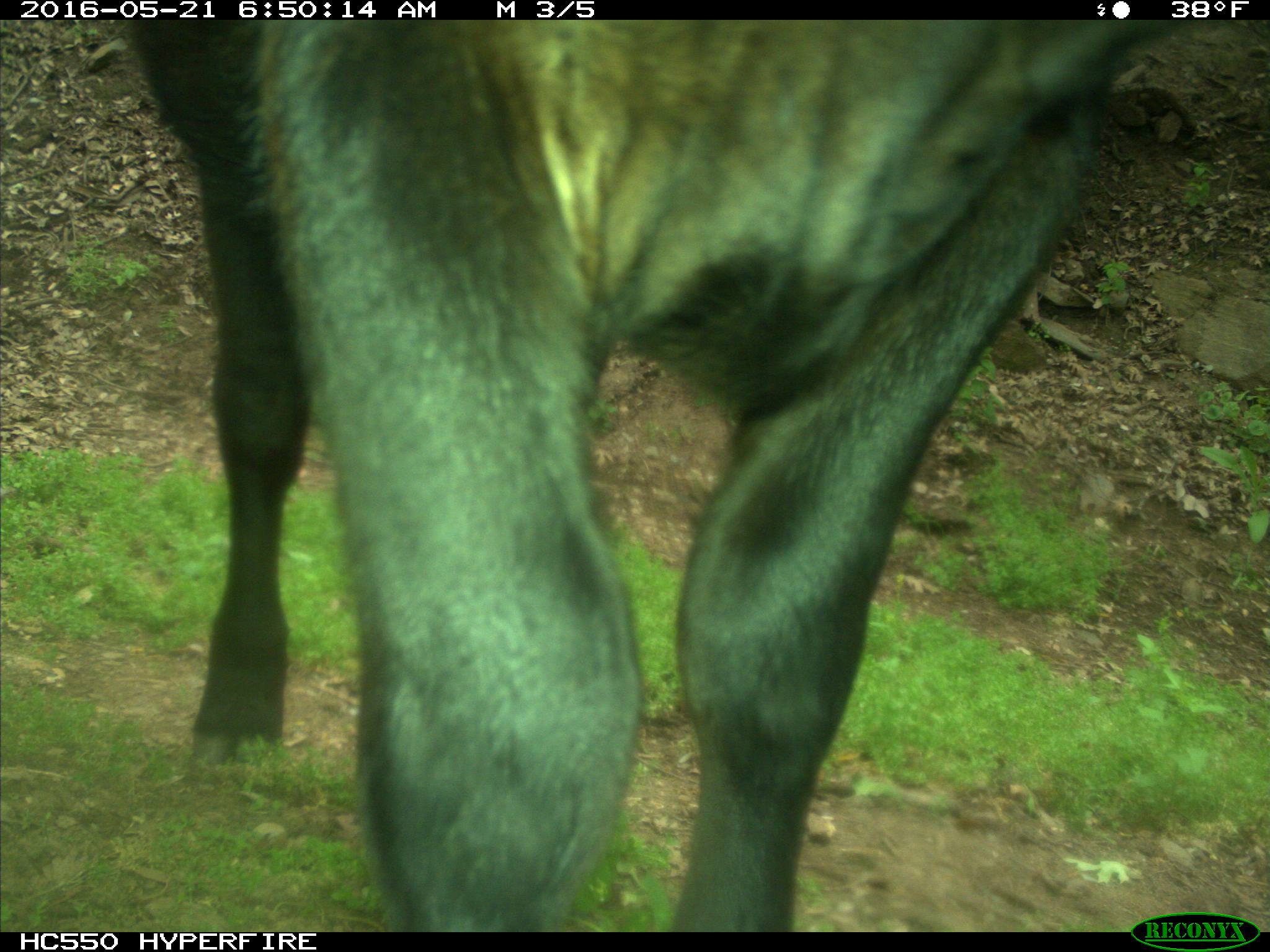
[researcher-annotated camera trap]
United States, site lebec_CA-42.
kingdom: Animalia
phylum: Chordata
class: Mammalia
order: Artiodactyla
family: Bovidae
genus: Bos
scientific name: Bos taurus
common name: domestic cow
Bos taurus (domestic cow).